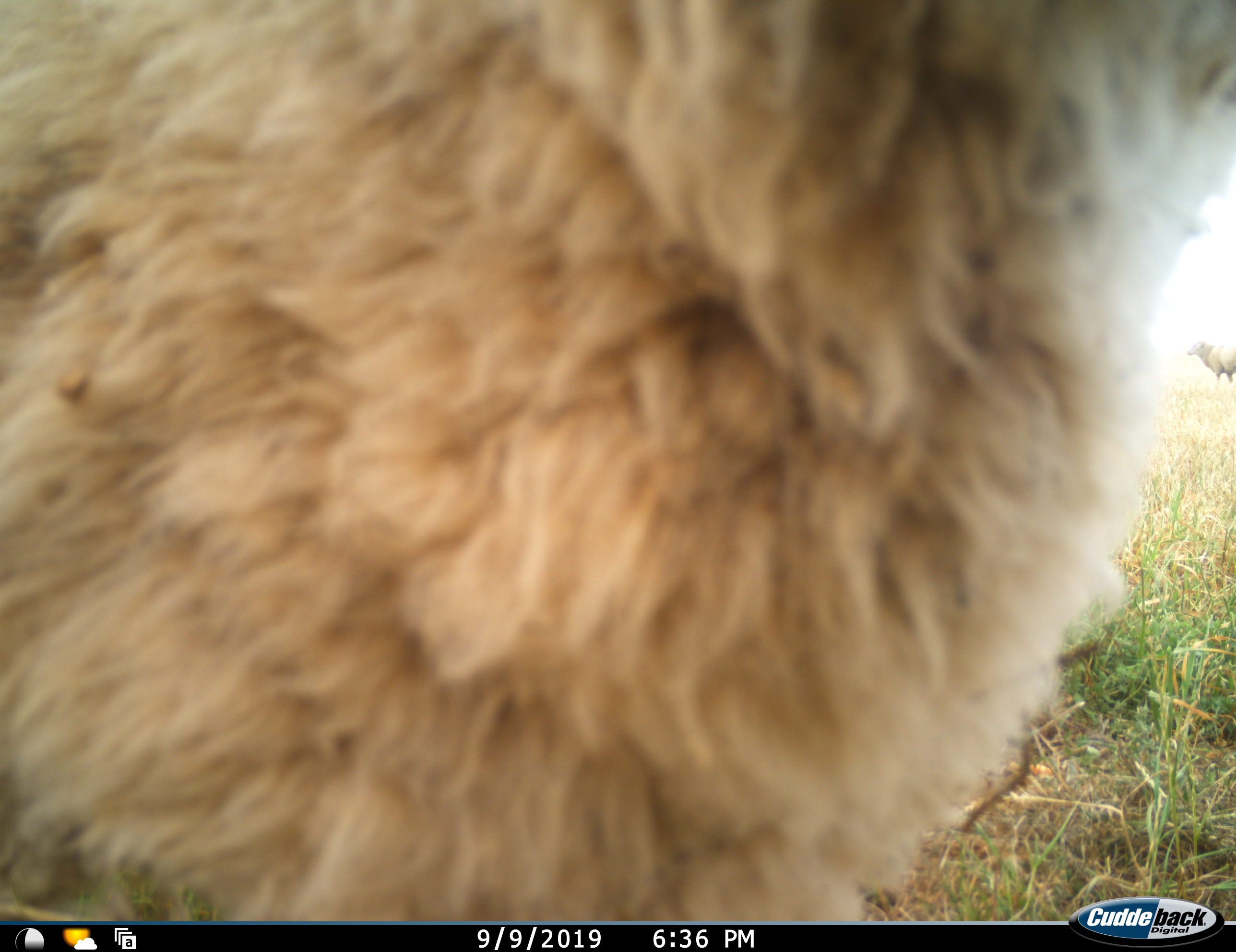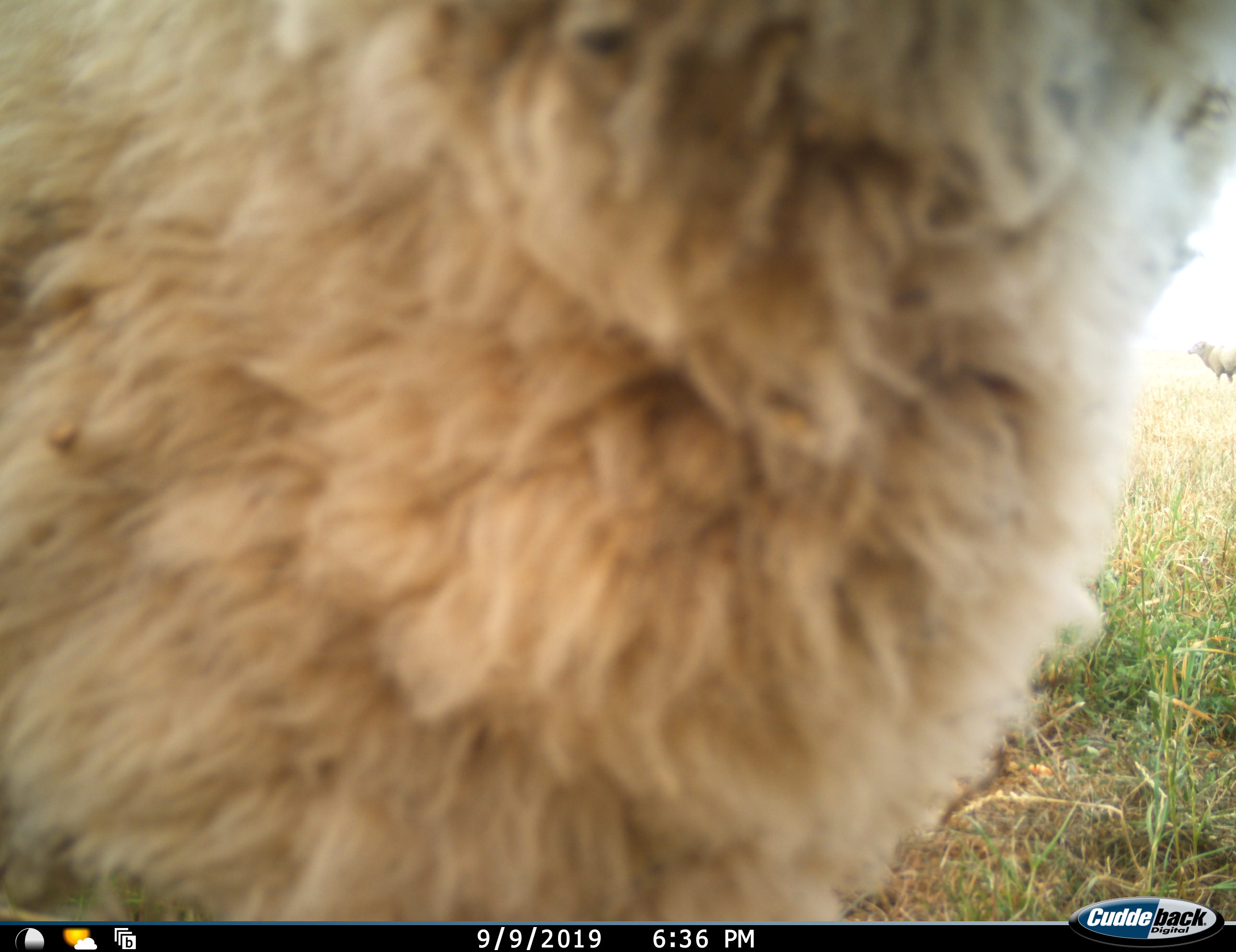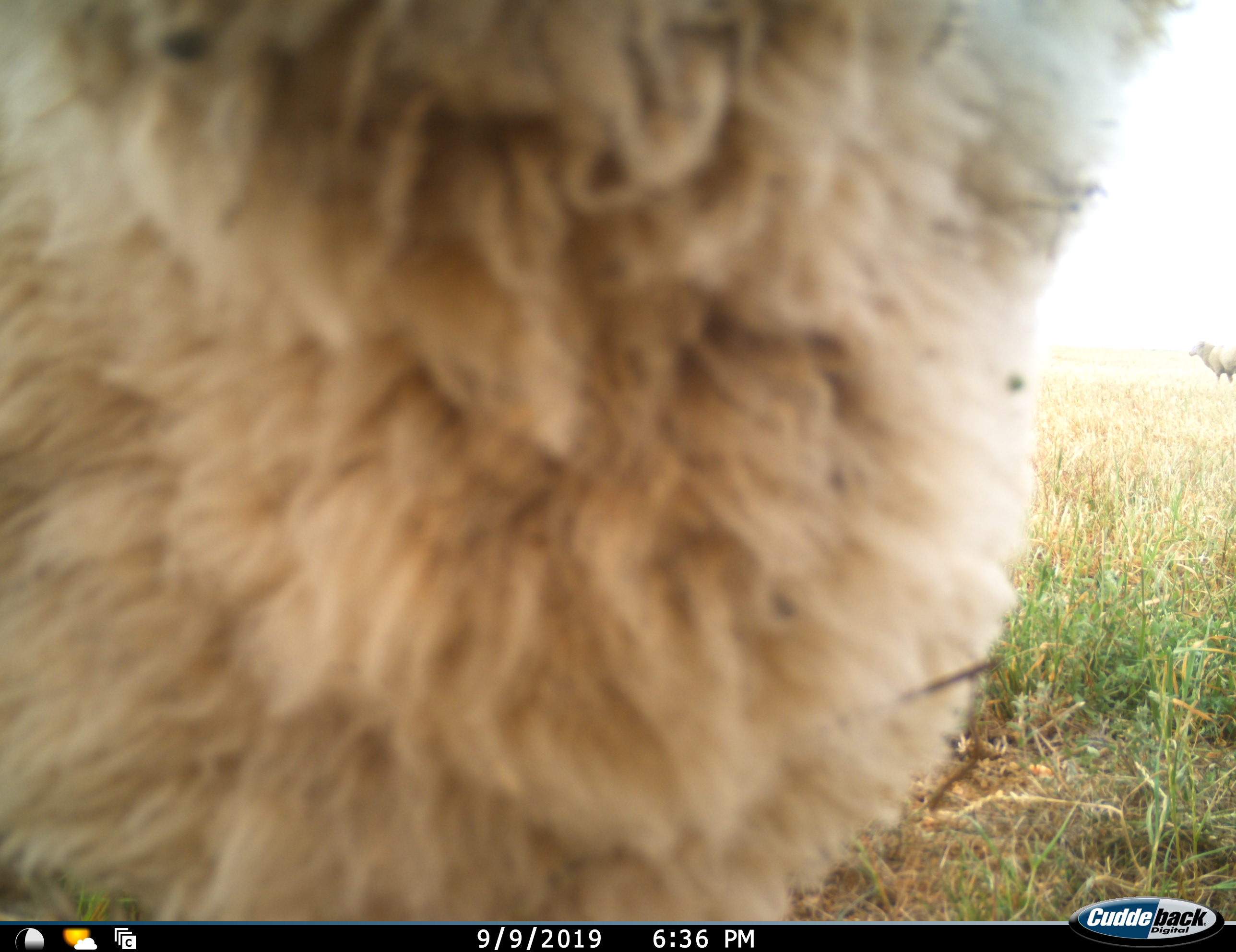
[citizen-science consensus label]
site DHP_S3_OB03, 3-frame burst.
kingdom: Animalia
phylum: Chordata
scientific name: Vertebrata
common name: domestic animal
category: domesticanimal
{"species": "domesticanimal (domestic animal) (Vertebrata)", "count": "2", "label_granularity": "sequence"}